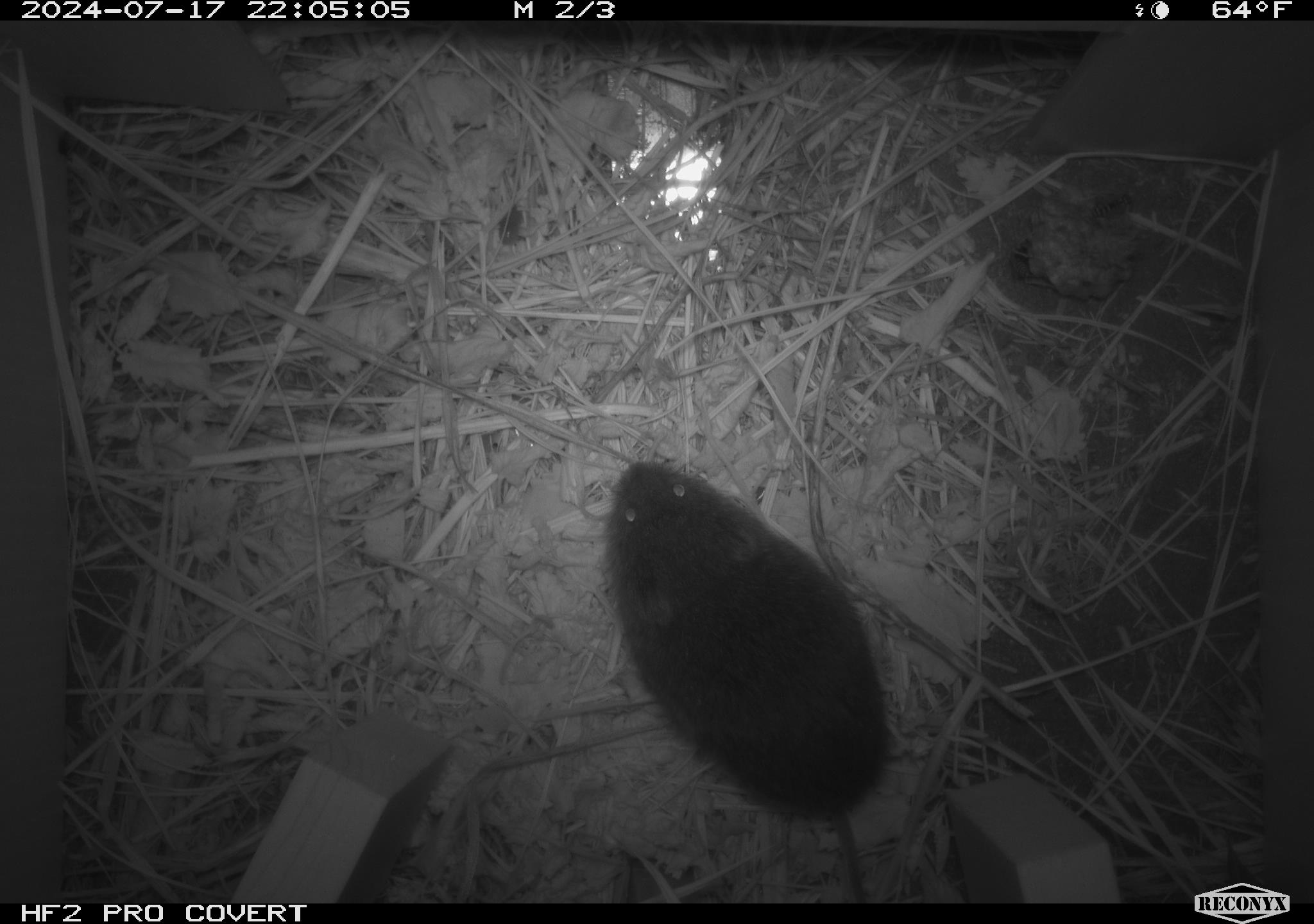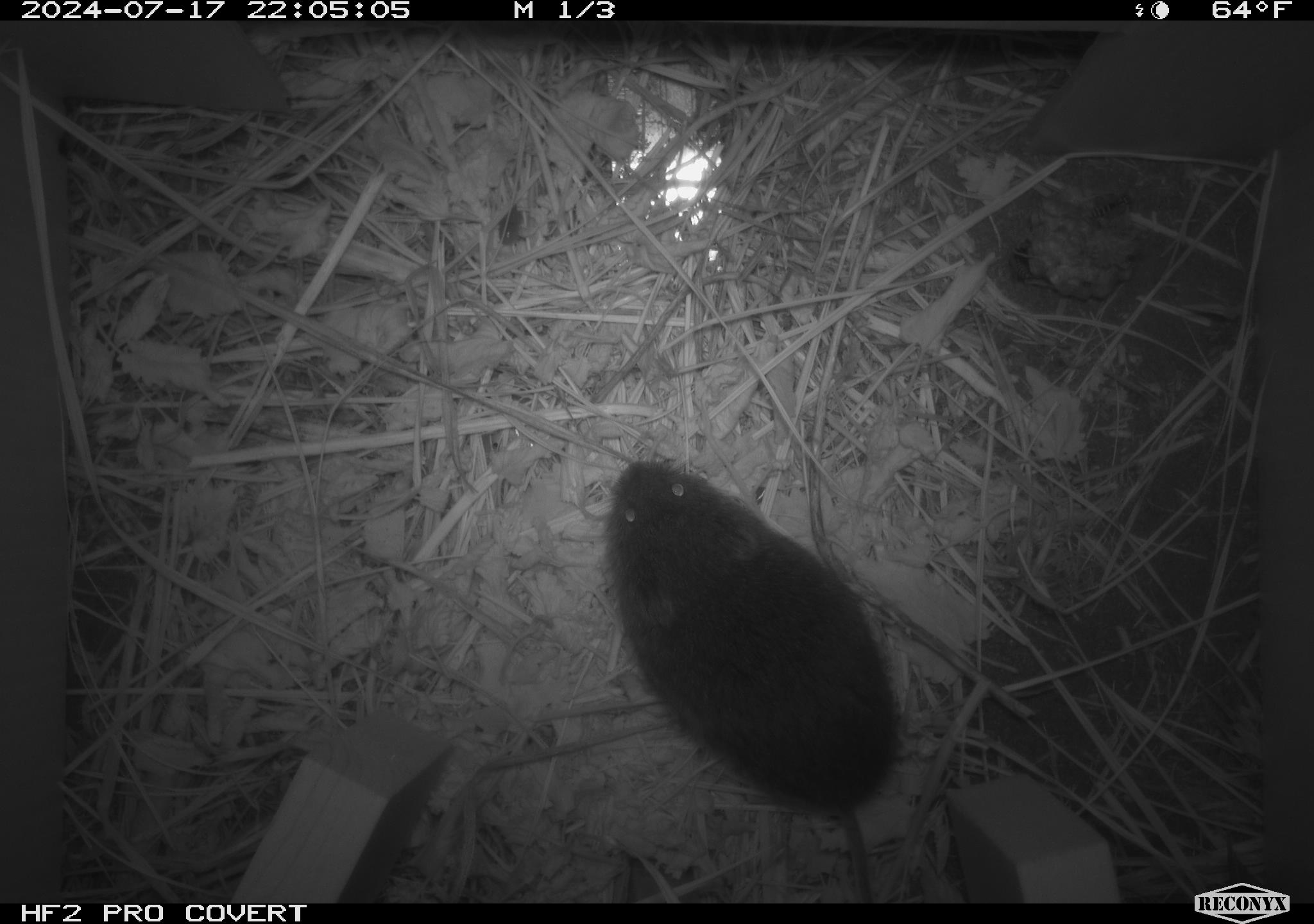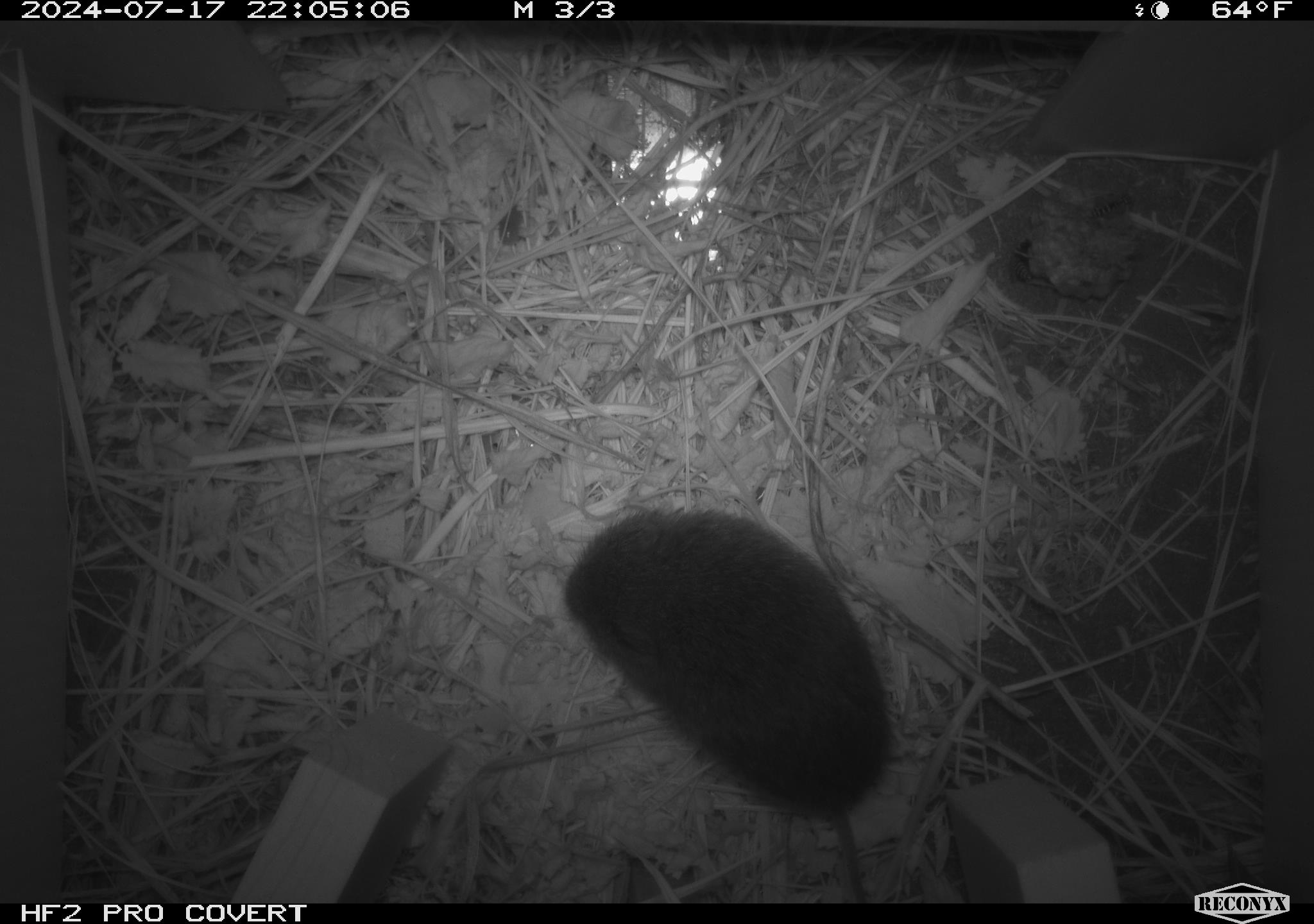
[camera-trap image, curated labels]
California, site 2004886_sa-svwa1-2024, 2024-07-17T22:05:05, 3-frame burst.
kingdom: Animalia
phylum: Arthropoda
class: Insecta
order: Hymenoptera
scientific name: Hymenoptera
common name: ants, bees, wasps, and sawflies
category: hymenoptera order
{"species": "hymenoptera order (ants, bees, wasps, and sawflies) (Hymenoptera)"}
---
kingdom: Animalia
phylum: Chordata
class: Mammalia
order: Rodentia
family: Cricetidae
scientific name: Arvicolinae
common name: voles, lemmings, and muskrats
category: arvicolinae subfamily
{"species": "arvicolinae subfamily (voles, lemmings, and muskrats) (Arvicolinae)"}